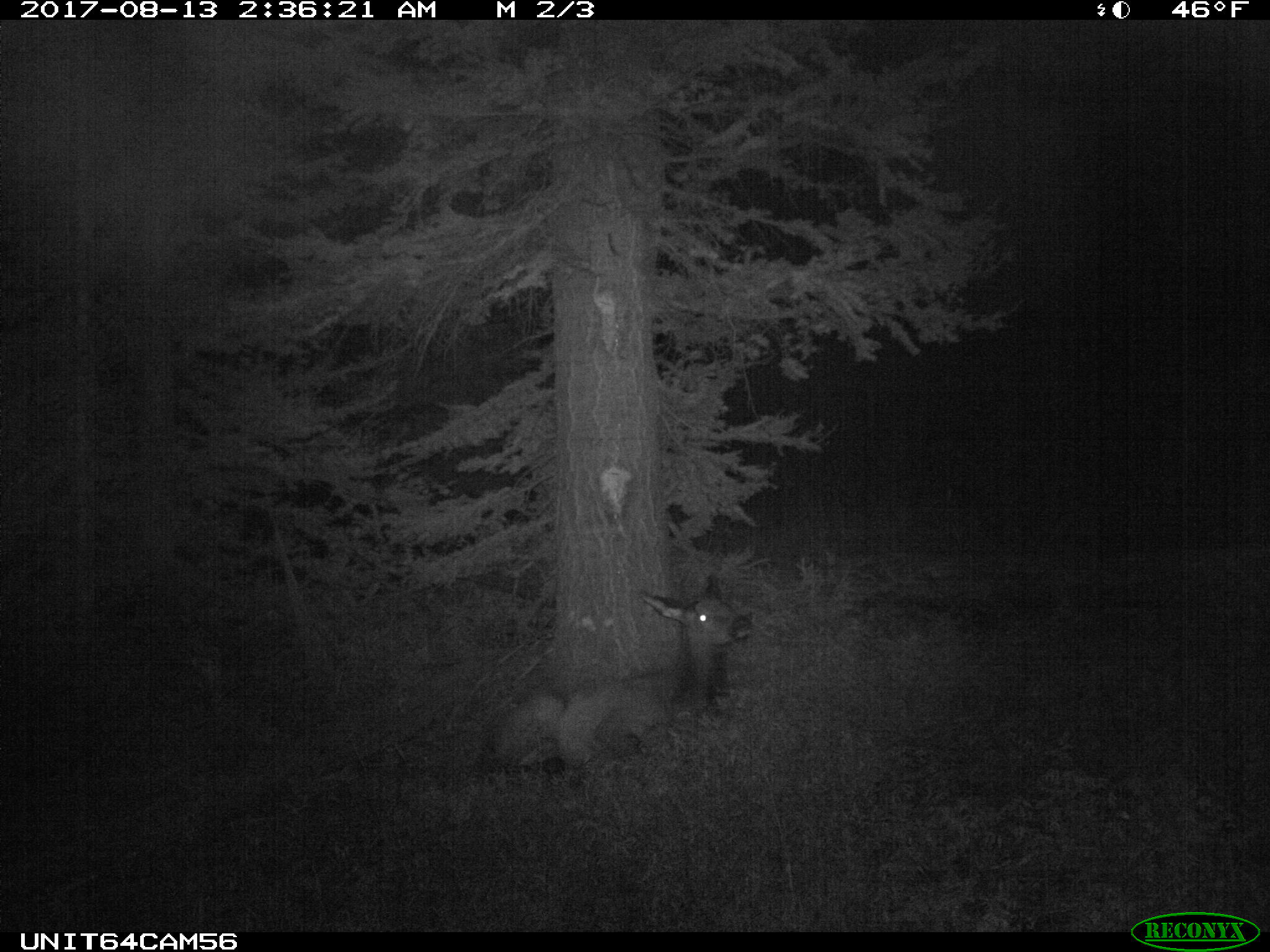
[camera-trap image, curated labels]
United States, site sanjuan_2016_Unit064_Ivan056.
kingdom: Animalia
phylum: Chordata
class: Mammalia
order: Artiodactyla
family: Cervidae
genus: Cervus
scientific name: Cervus elaphus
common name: red deer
Cervus elaphus (red deer).